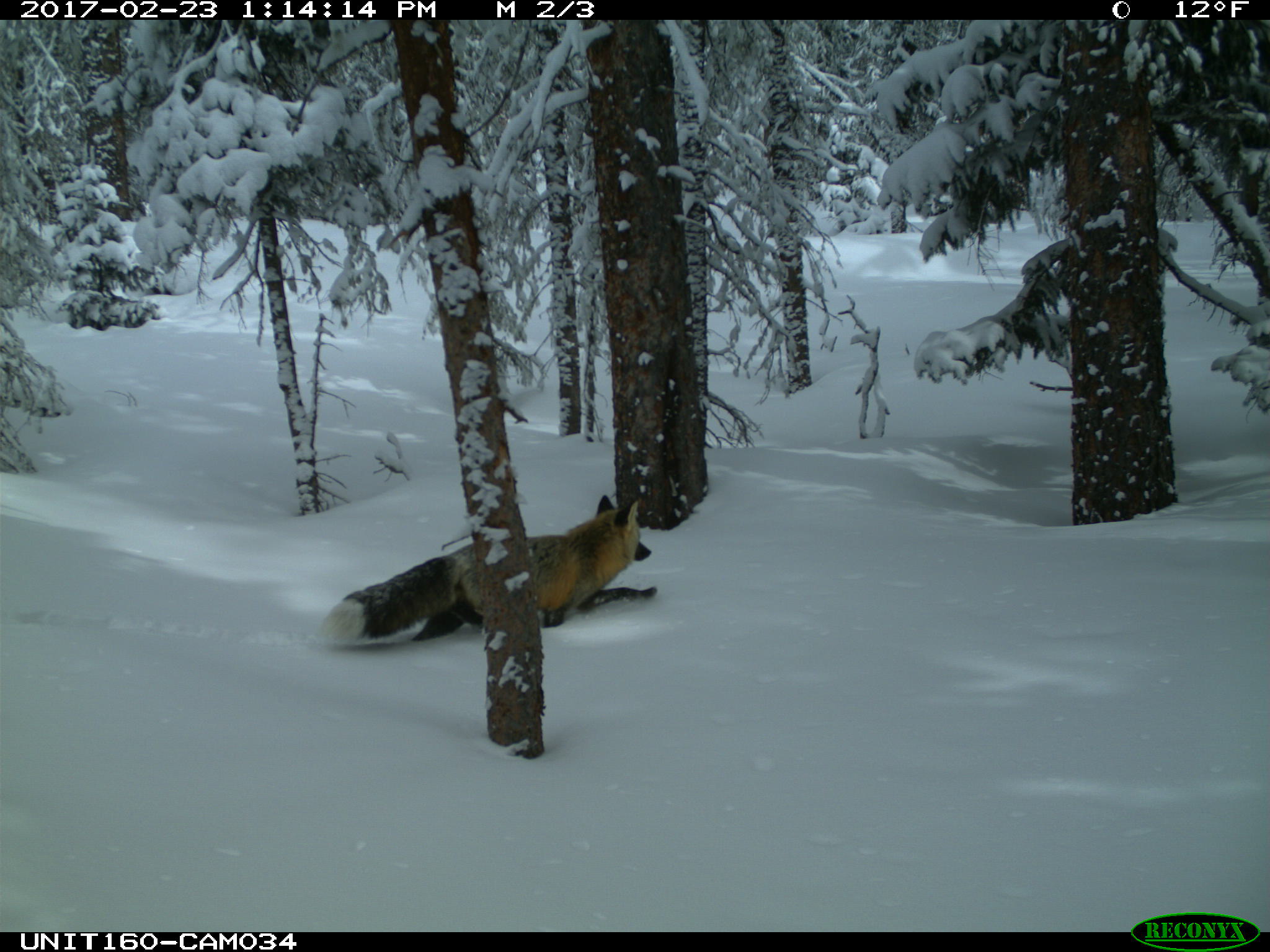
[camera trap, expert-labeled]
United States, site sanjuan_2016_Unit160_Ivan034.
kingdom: Animalia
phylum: Chordata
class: Mammalia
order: Carnivora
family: Canidae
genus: Vulpes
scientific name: Vulpes vulpes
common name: red fox